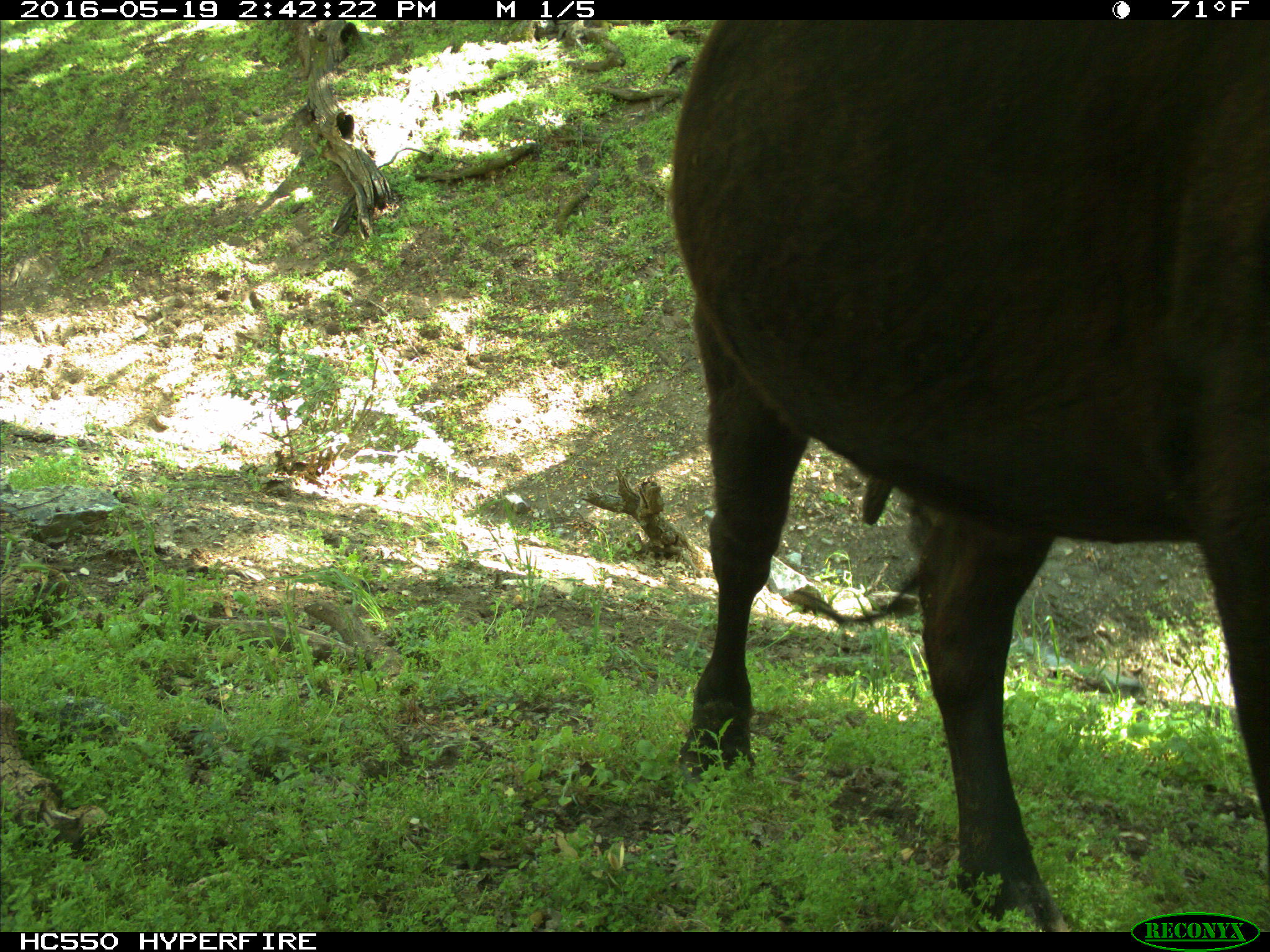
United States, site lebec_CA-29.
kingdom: Animalia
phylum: Chordata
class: Mammalia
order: Artiodactyla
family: Bovidae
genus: Bos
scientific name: Bos taurus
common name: domestic cow